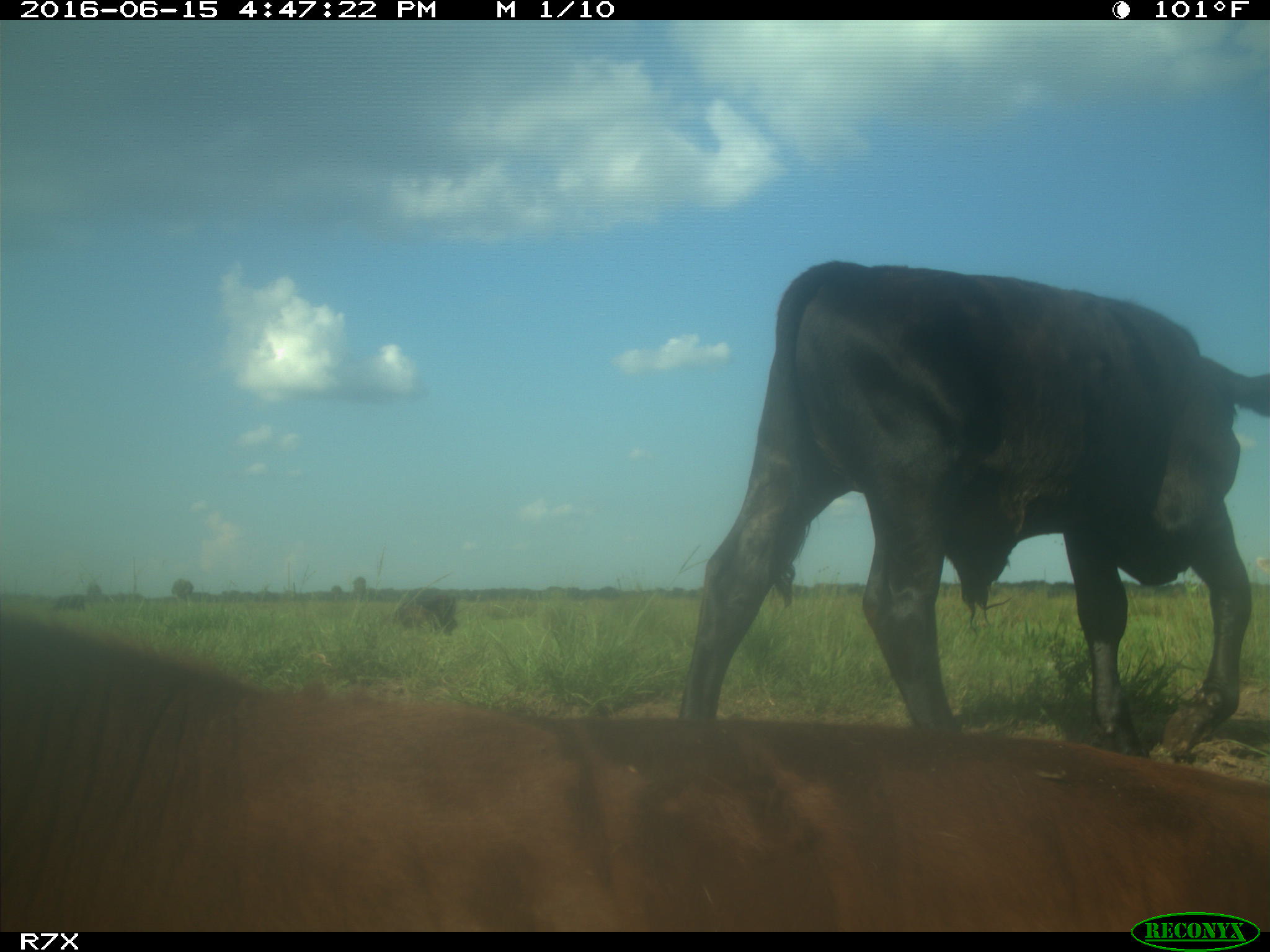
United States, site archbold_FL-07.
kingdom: Animalia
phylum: Chordata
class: Mammalia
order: Artiodactyla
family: Bovidae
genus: Bos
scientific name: Bos taurus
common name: domestic cow